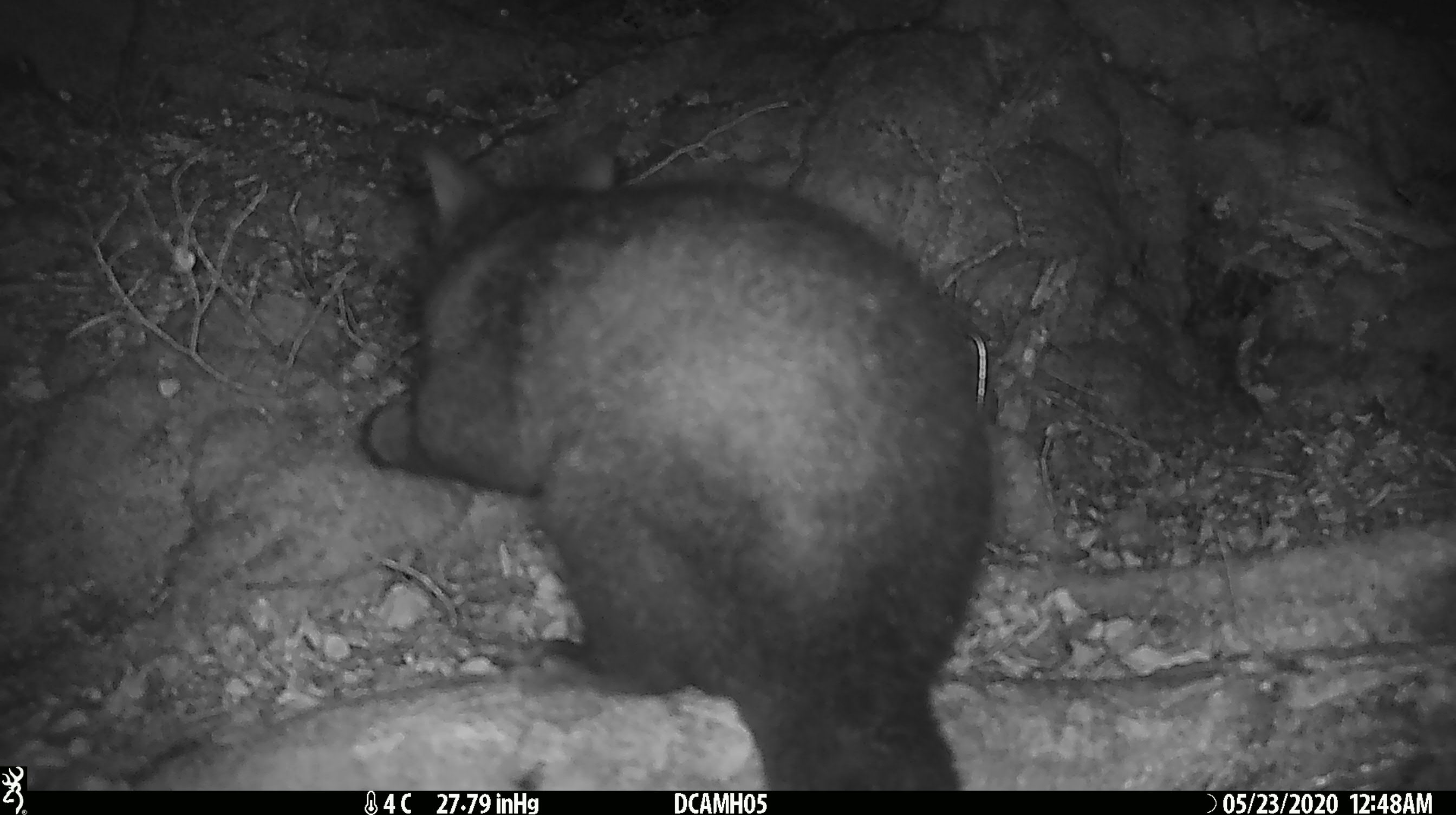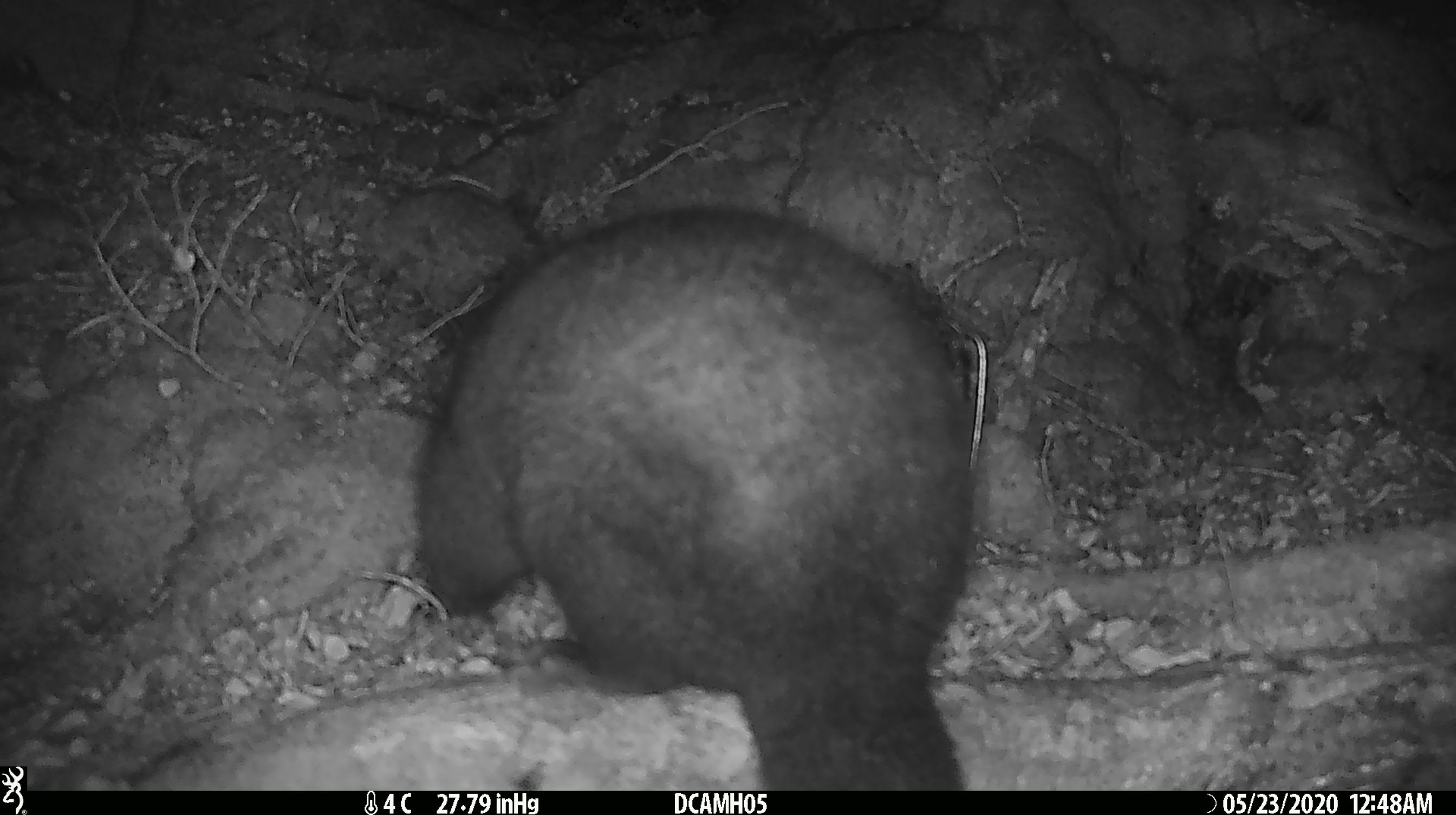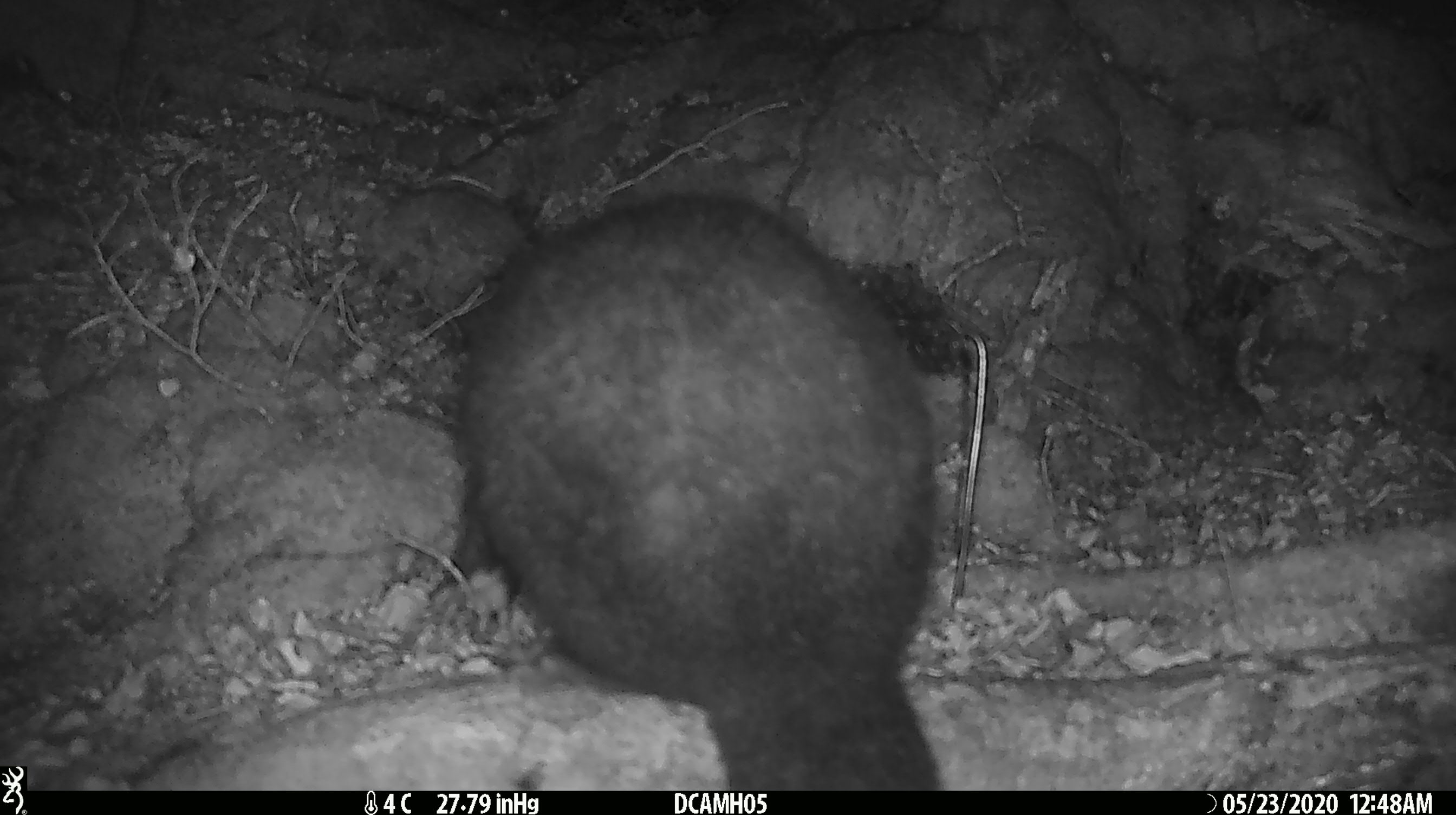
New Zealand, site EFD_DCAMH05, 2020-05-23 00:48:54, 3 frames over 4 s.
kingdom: Animalia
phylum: Chordata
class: Mammalia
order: Diprotodontia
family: Phalangeridae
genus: Trichosurus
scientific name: Trichosurus vulpecula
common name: common brushtail possum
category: possum